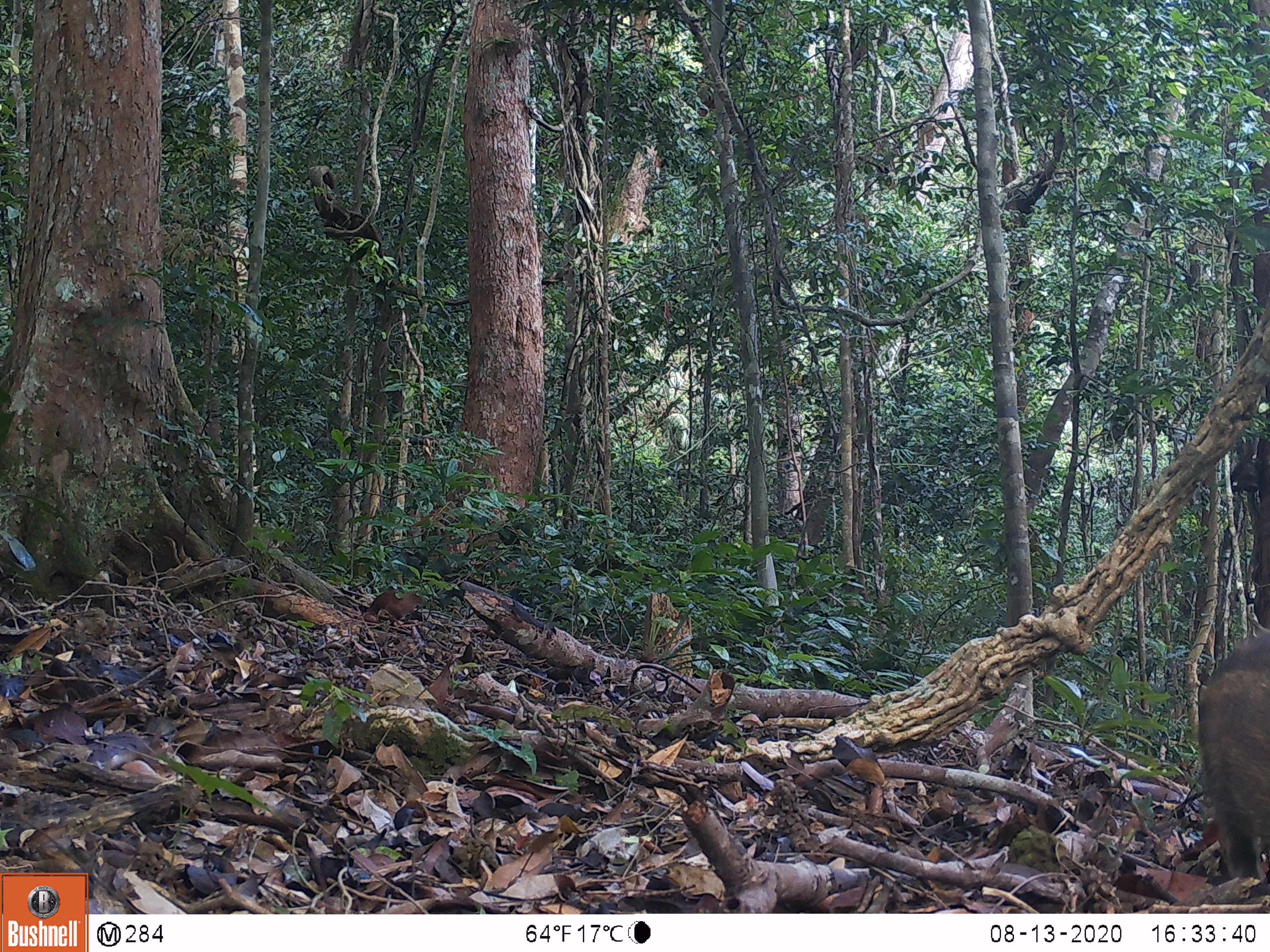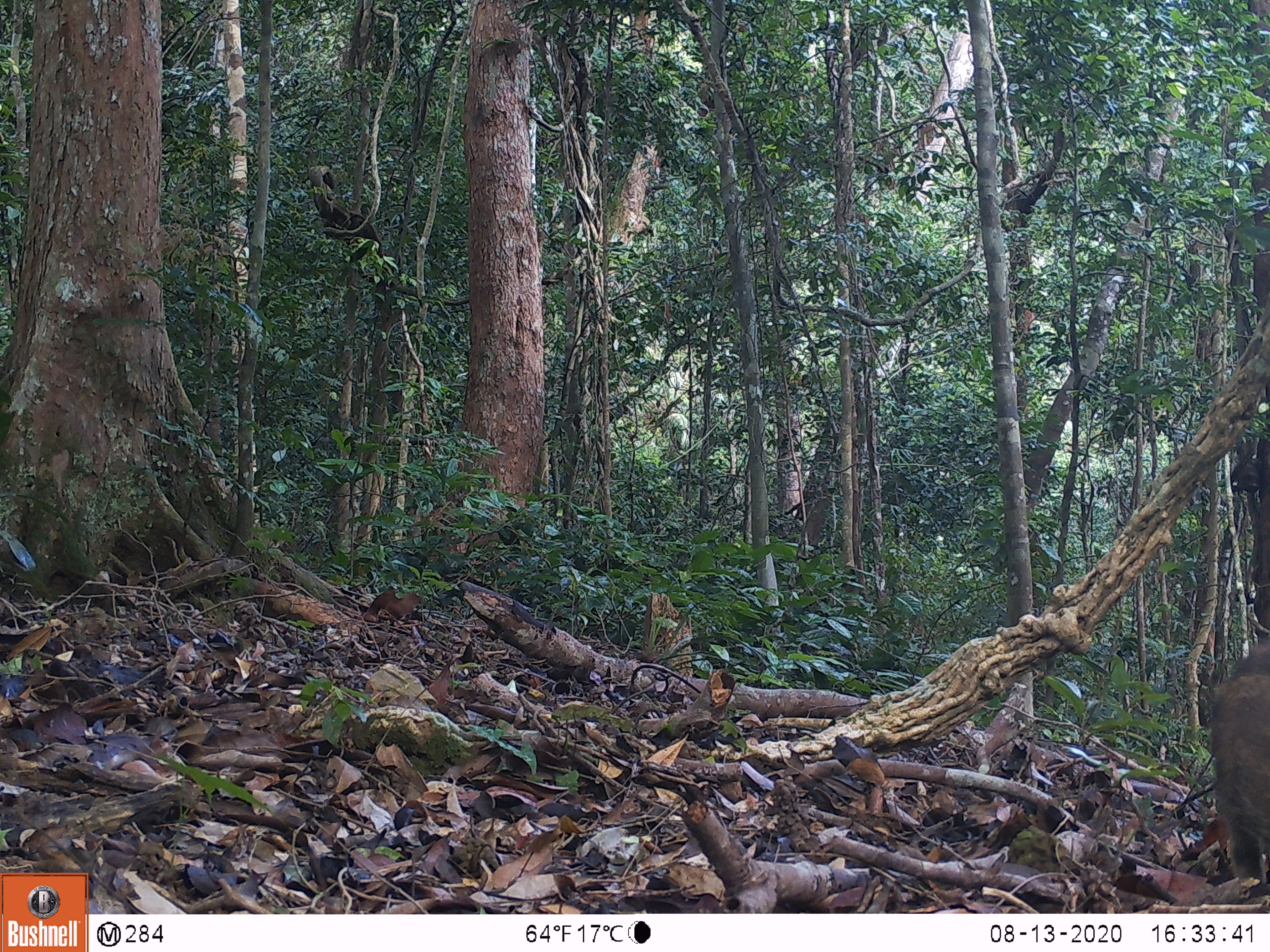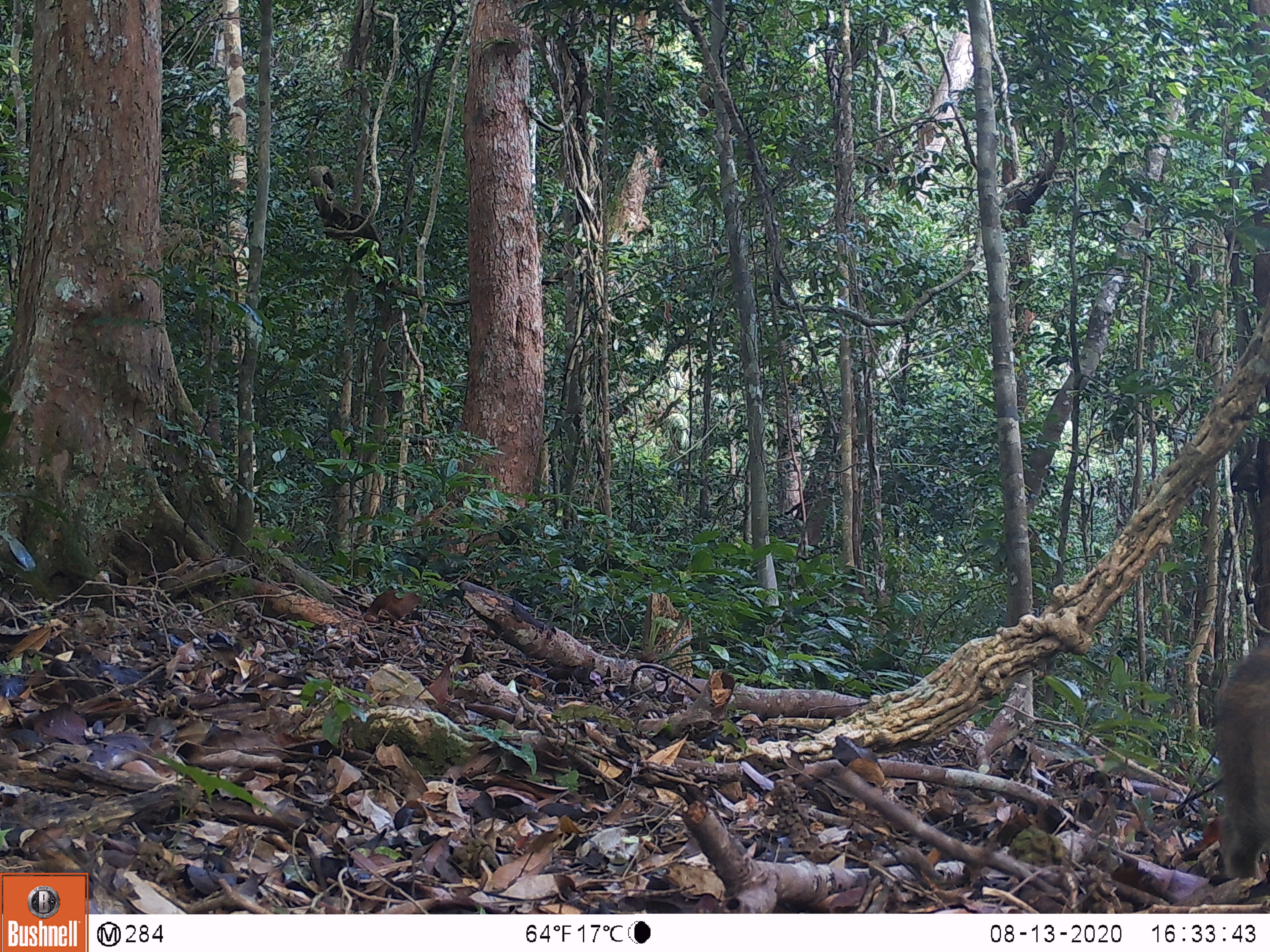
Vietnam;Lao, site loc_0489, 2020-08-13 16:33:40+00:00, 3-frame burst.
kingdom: Animalia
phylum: Chordata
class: Mammalia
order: Artiodactyla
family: Suidae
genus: Sus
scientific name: Sus scrofa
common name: eurasian wild pig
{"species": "eurasian wild pig (Sus scrofa)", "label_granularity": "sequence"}